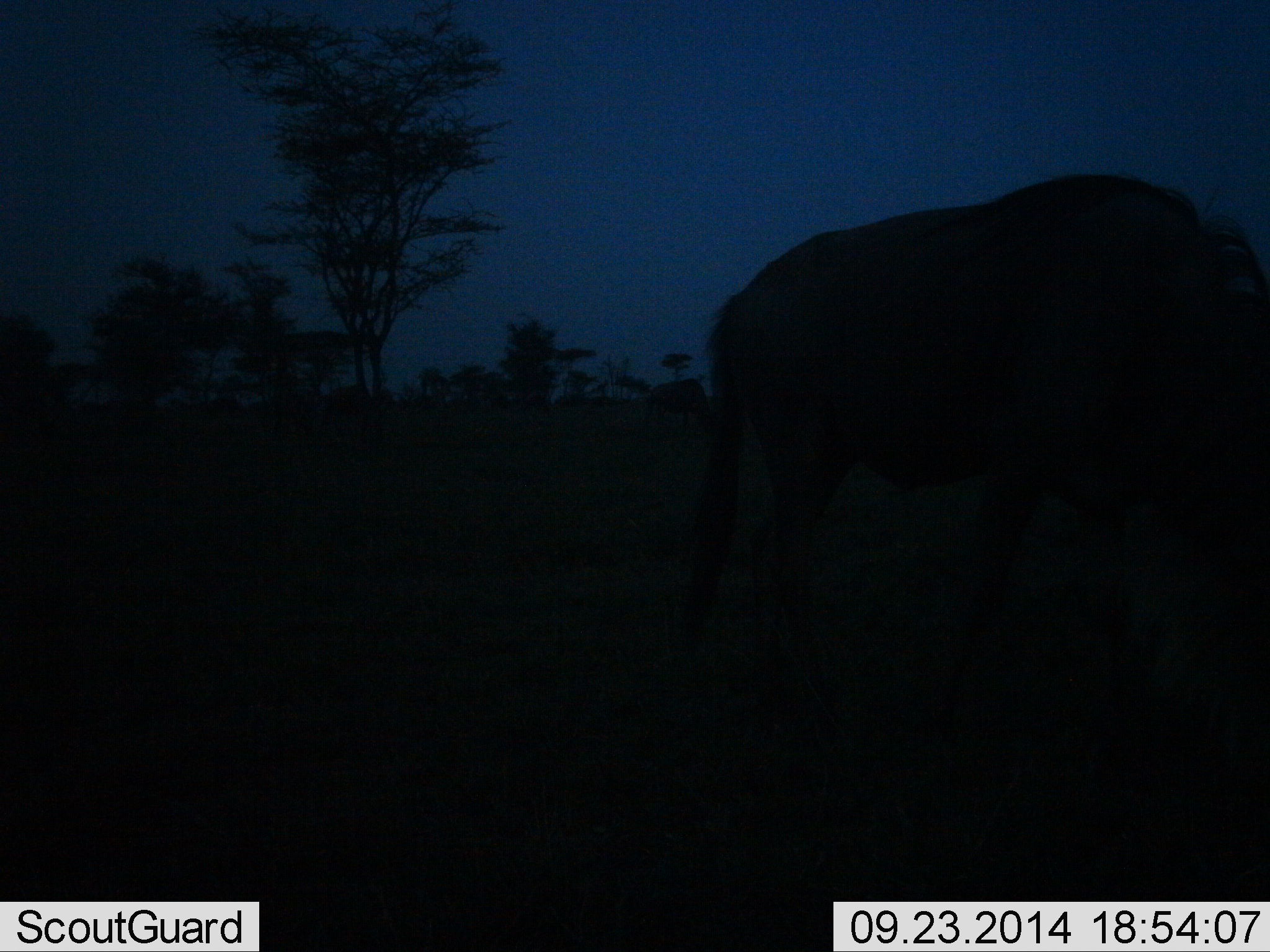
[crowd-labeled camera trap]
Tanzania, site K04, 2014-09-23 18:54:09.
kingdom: Animalia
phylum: Chordata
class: Mammalia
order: Artiodactyla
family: Bovidae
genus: Connochaetes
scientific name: Connochaetes taurinus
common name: blue wildebeest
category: wildebeest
Wildebeest (blue wildebeest) (Connochaetes taurinus), count 2. Behavior (volunteer vote fractions): standing 30%, resting 10%, moving 0%, interacting 0%. Young present (vote fraction): 0%. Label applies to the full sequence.